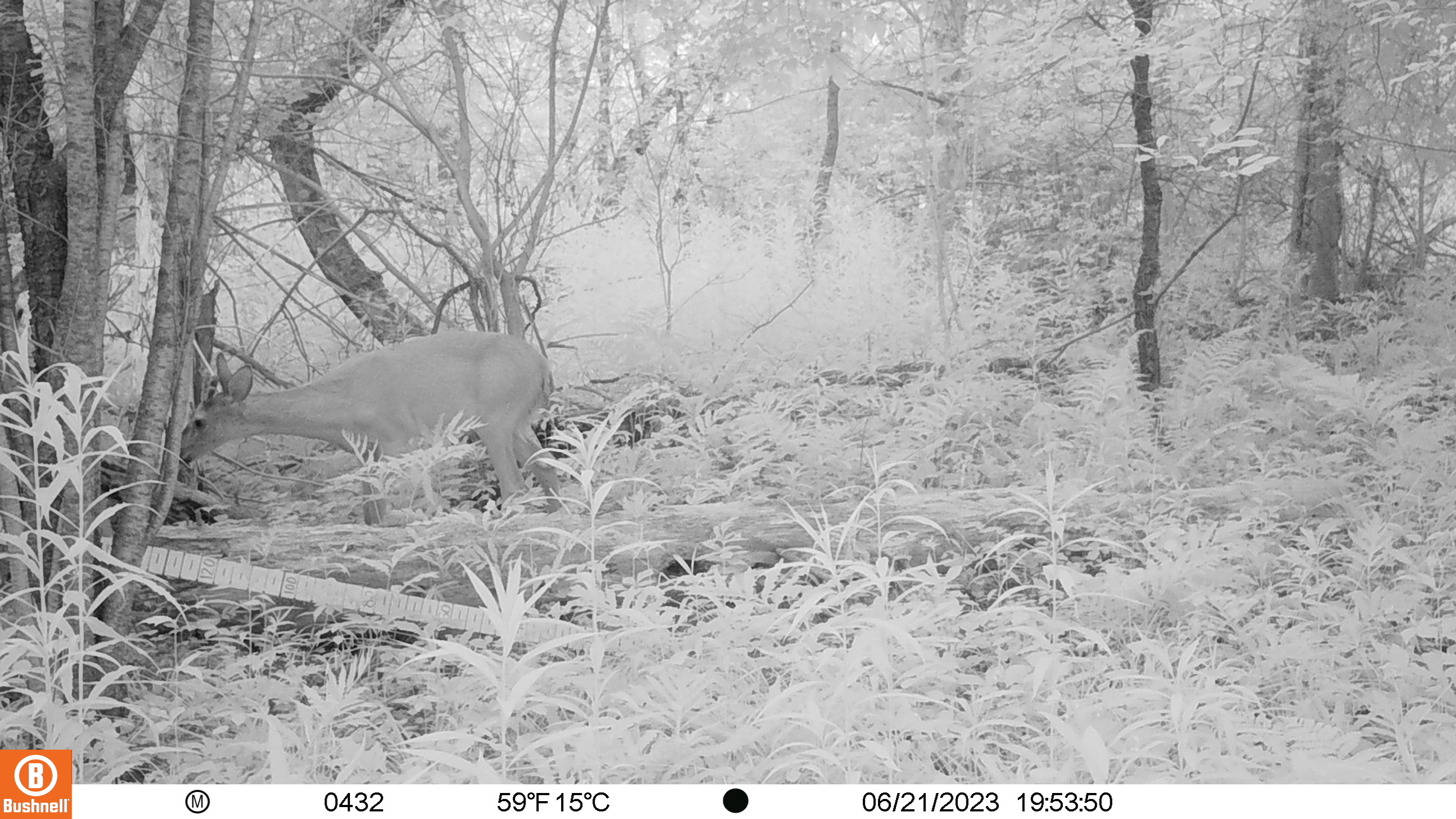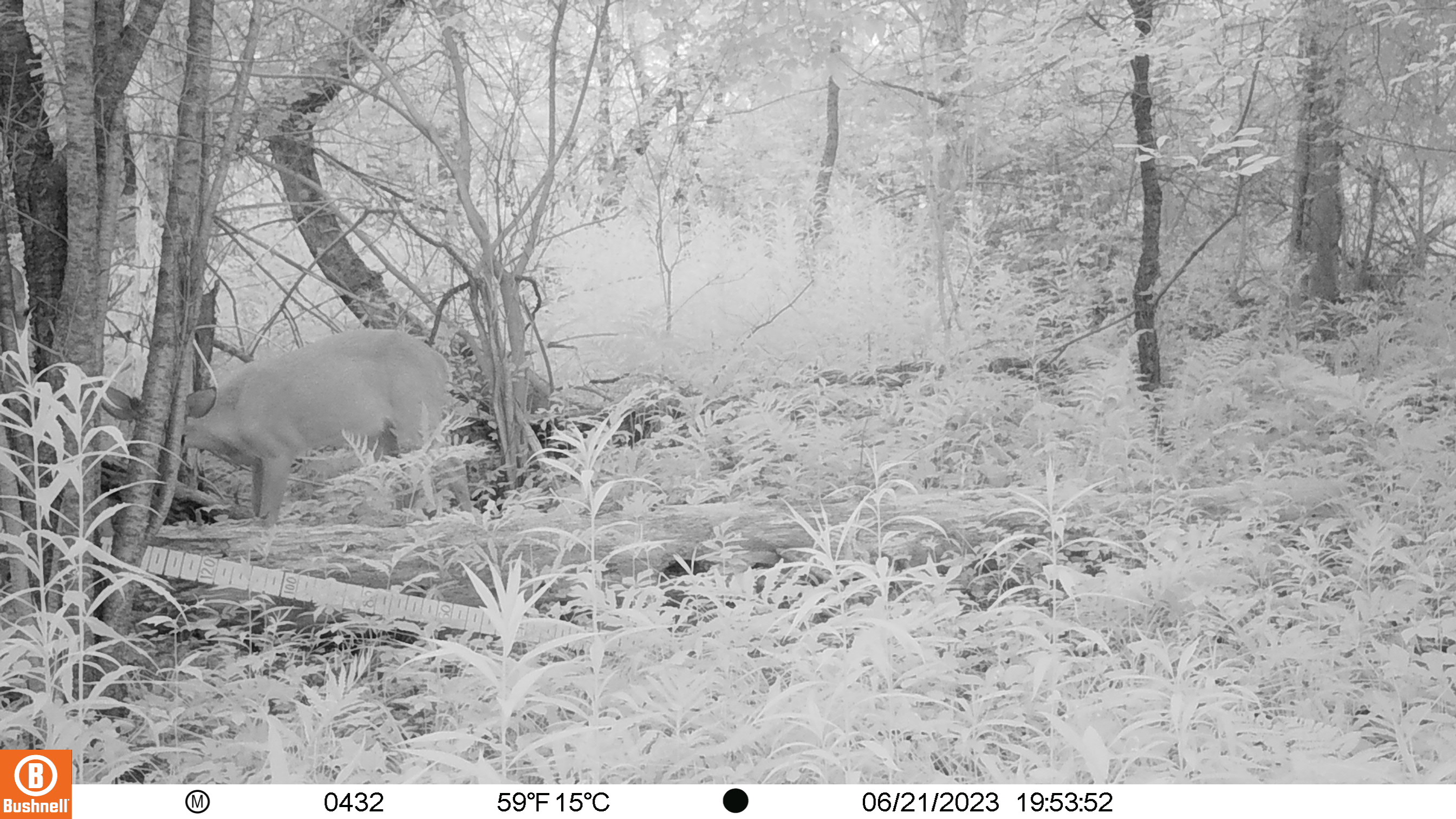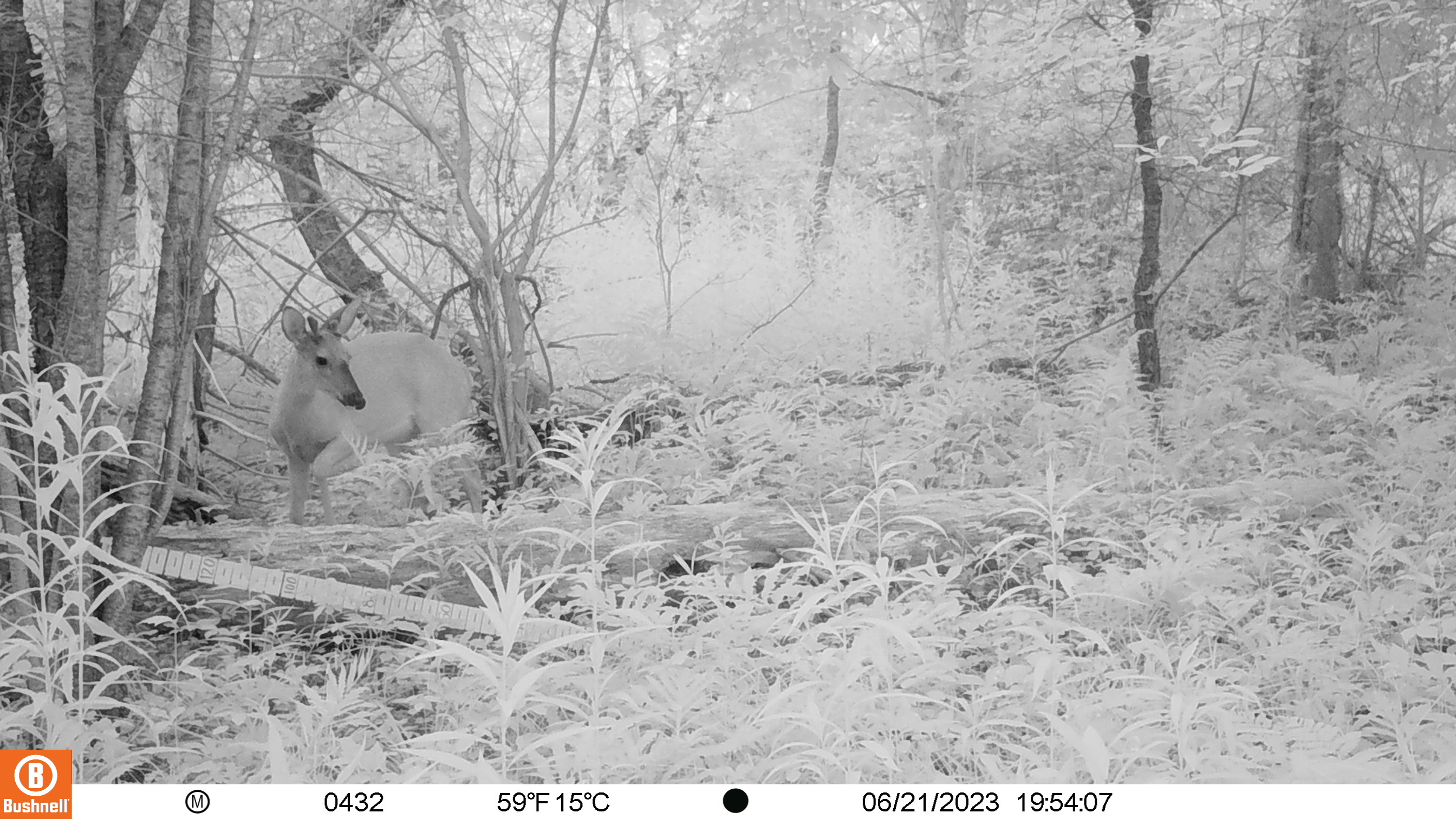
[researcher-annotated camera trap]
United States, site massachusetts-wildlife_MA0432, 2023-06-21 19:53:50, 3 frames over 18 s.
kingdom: Animalia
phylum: Chordata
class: Mammalia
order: Artiodactyla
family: Cervidae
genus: Odocoileus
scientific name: Odocoileus virginianus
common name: white-tailed deer